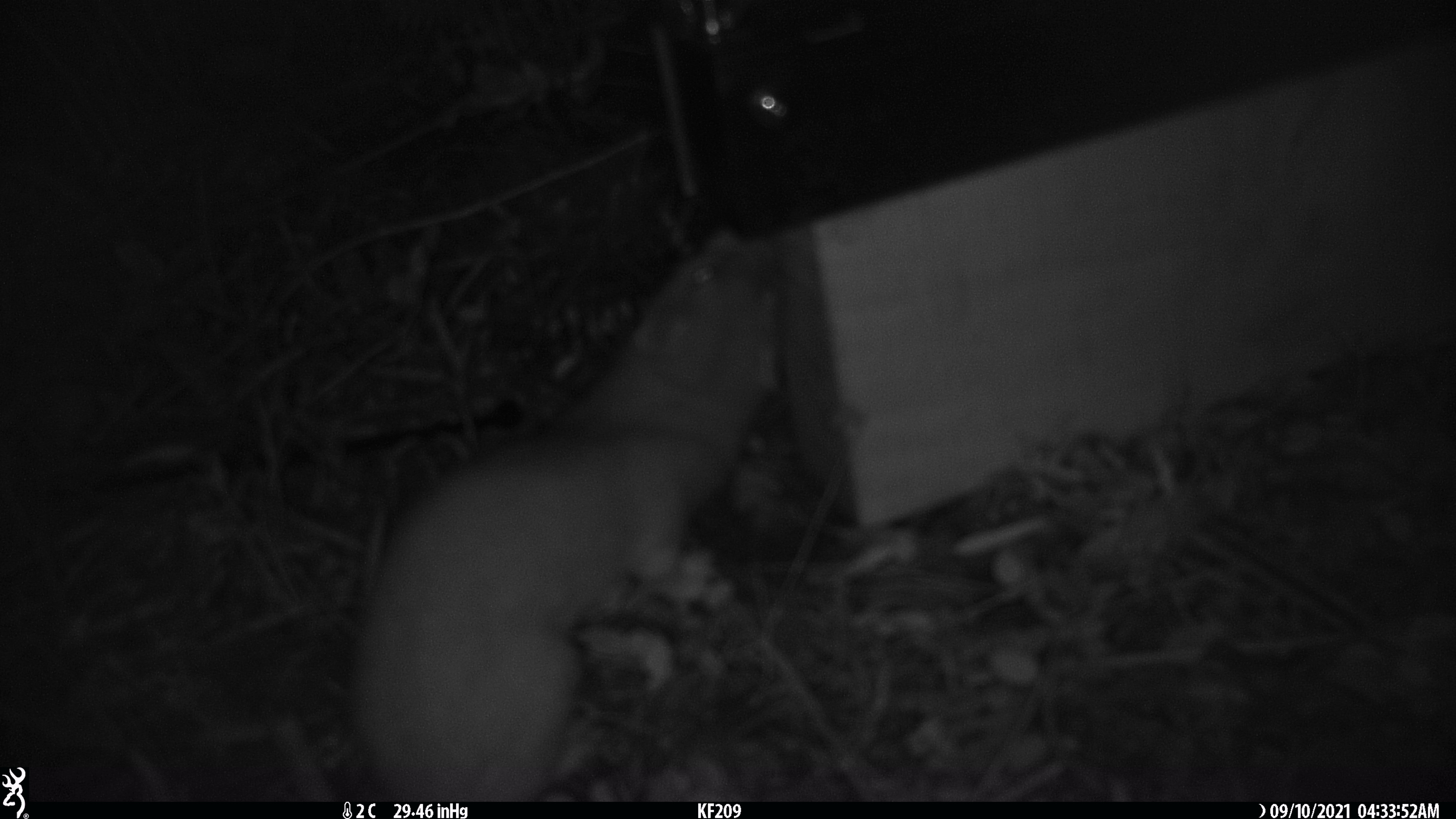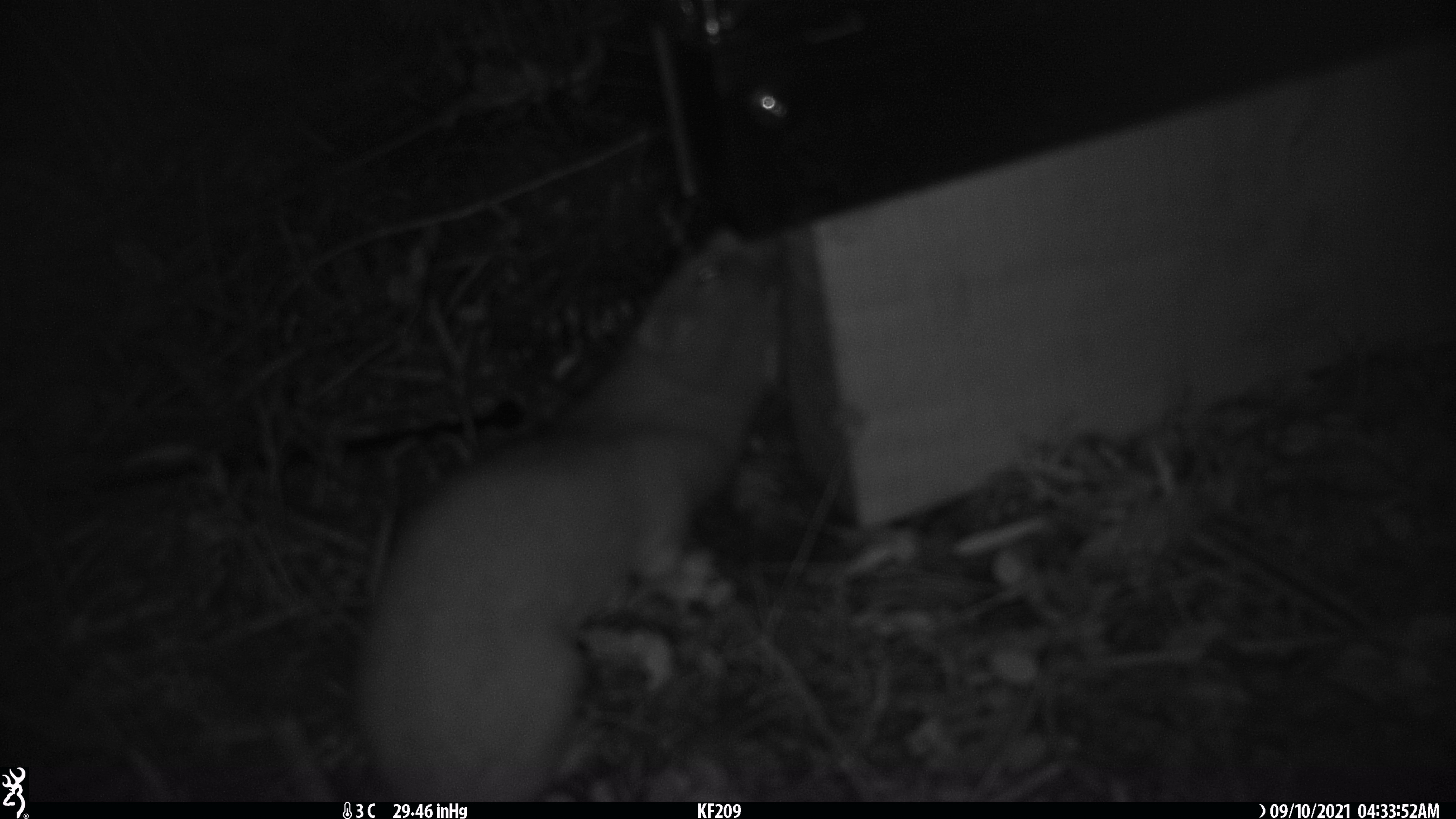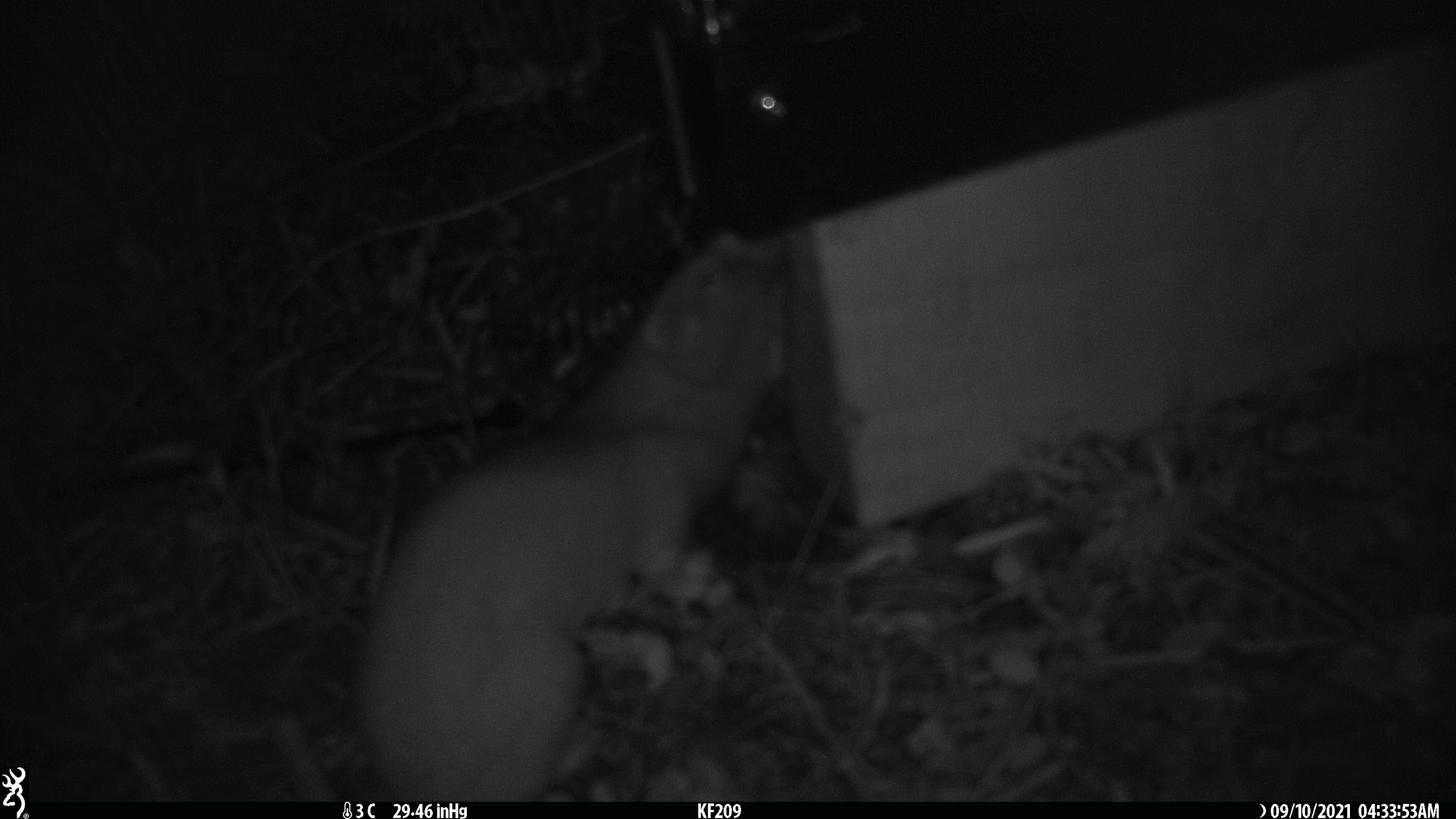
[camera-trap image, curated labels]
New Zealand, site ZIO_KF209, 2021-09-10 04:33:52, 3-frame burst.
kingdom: Animalia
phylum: Chordata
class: Mammalia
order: Carnivora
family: Mustelidae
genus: Mustela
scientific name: Mustela erminea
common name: stoat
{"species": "stoat (Mustela erminea)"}